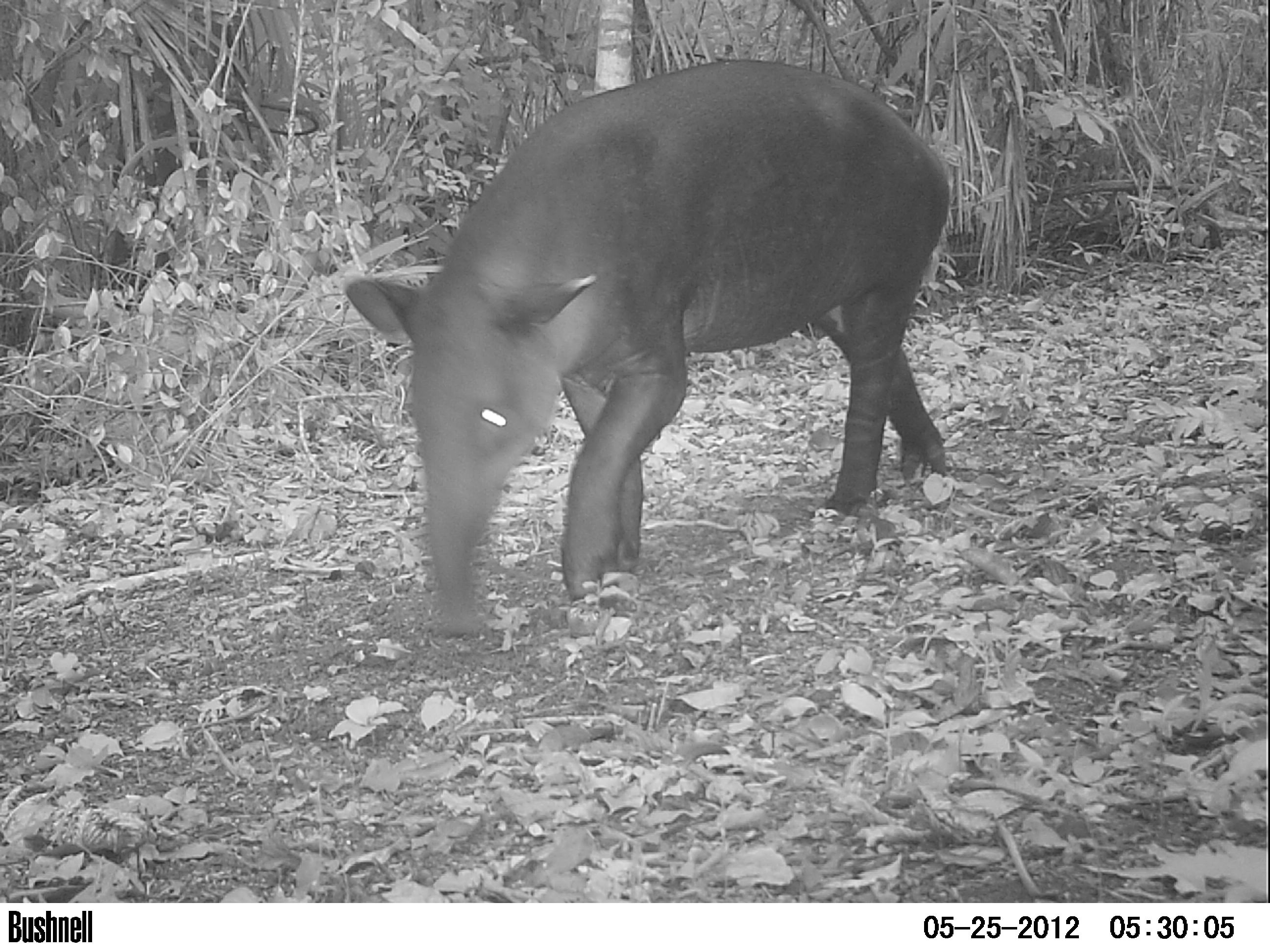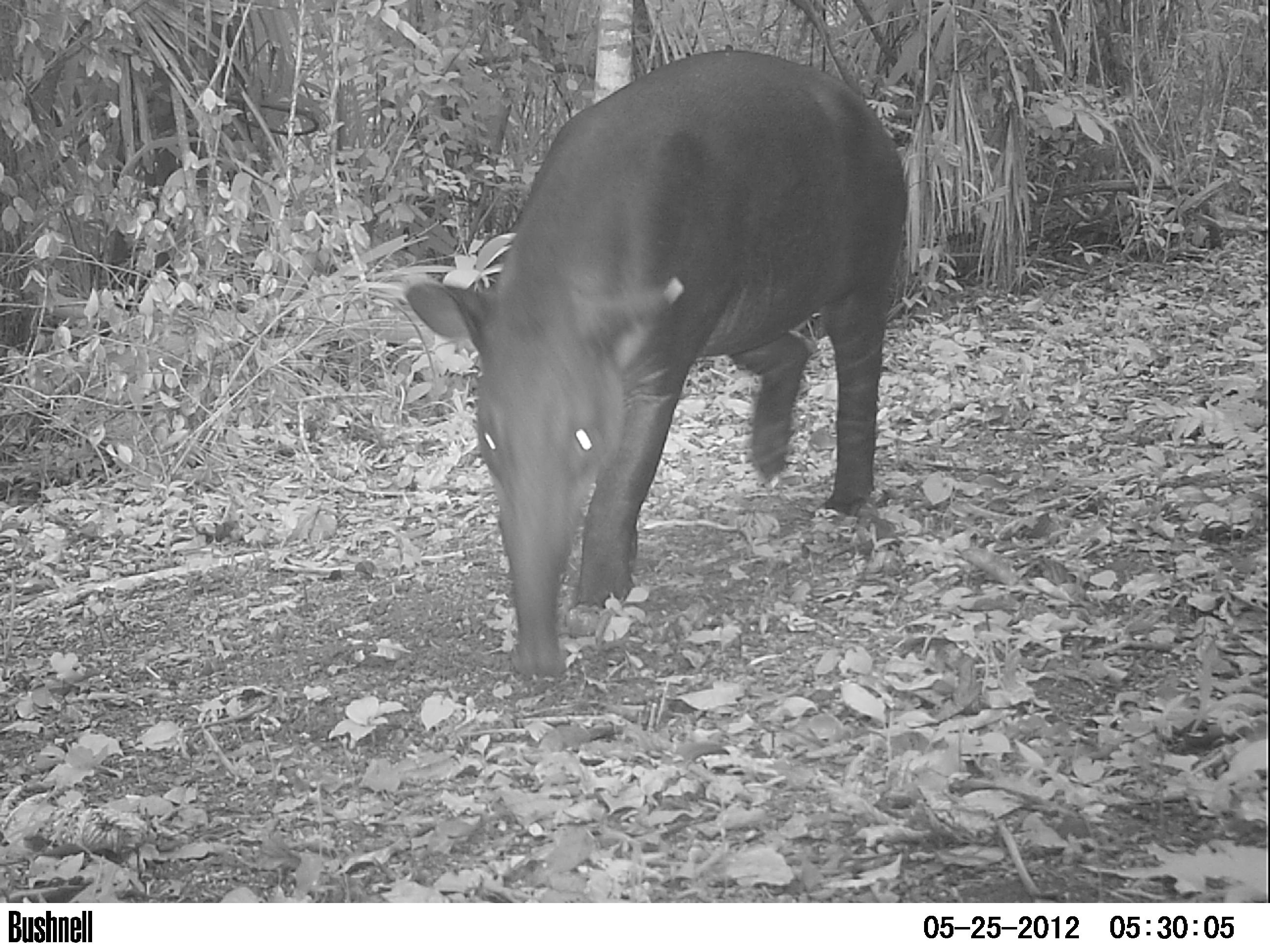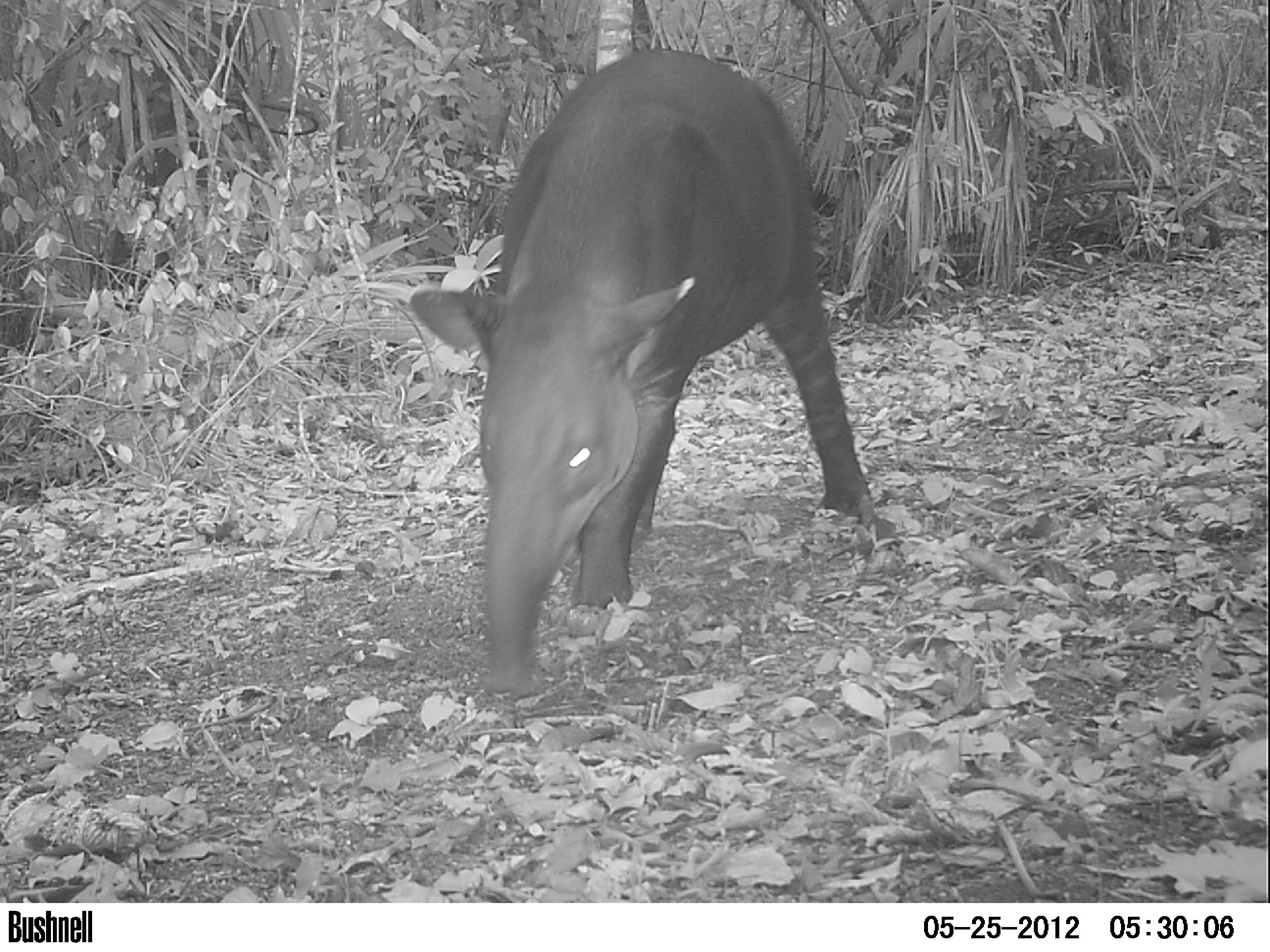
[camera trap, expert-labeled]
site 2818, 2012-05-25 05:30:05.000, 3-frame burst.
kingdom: Animalia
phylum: Chordata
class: Mammalia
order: Perissodactyla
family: Tapiridae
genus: Tapirus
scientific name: Tapirus bairdii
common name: baird's tapir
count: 1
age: juvenile